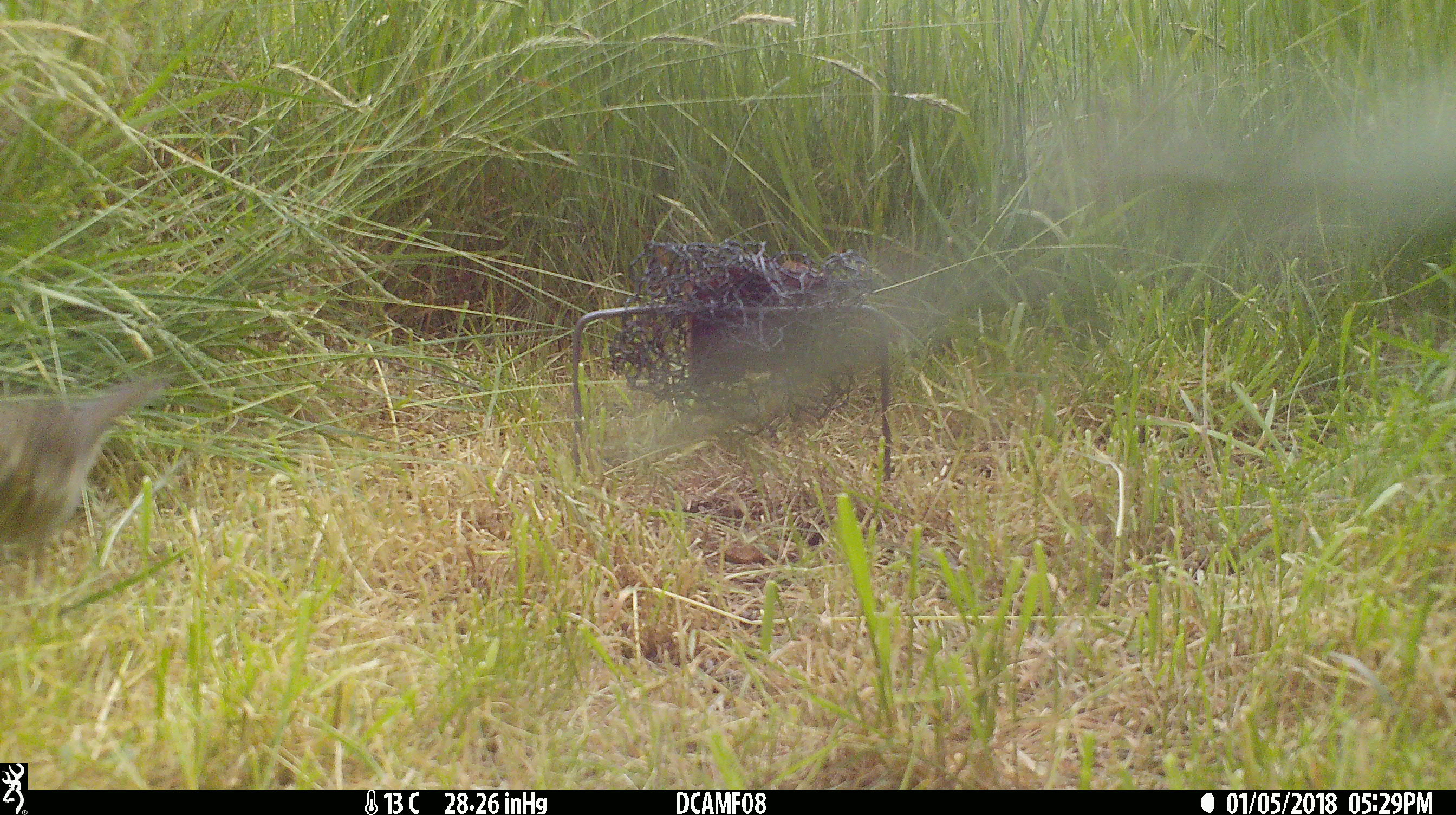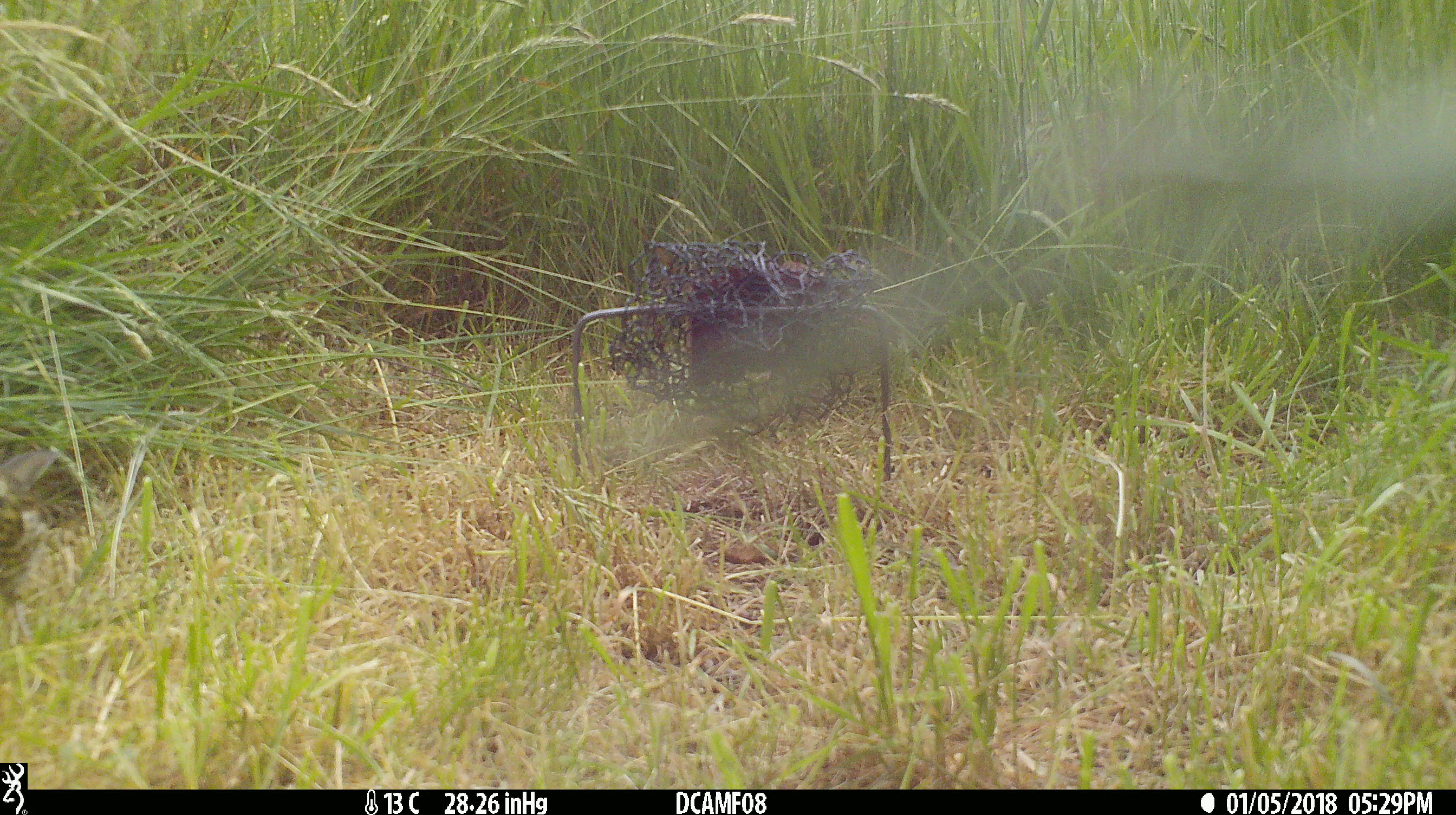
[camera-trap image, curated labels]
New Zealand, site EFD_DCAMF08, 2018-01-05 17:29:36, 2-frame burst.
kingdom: Animalia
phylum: Chordata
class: Aves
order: Passeriformes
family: Turdidae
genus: Turdus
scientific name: Turdus philomelos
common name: song thrush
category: thrush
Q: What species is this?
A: Thrush (song thrush) (Turdus philomelos).